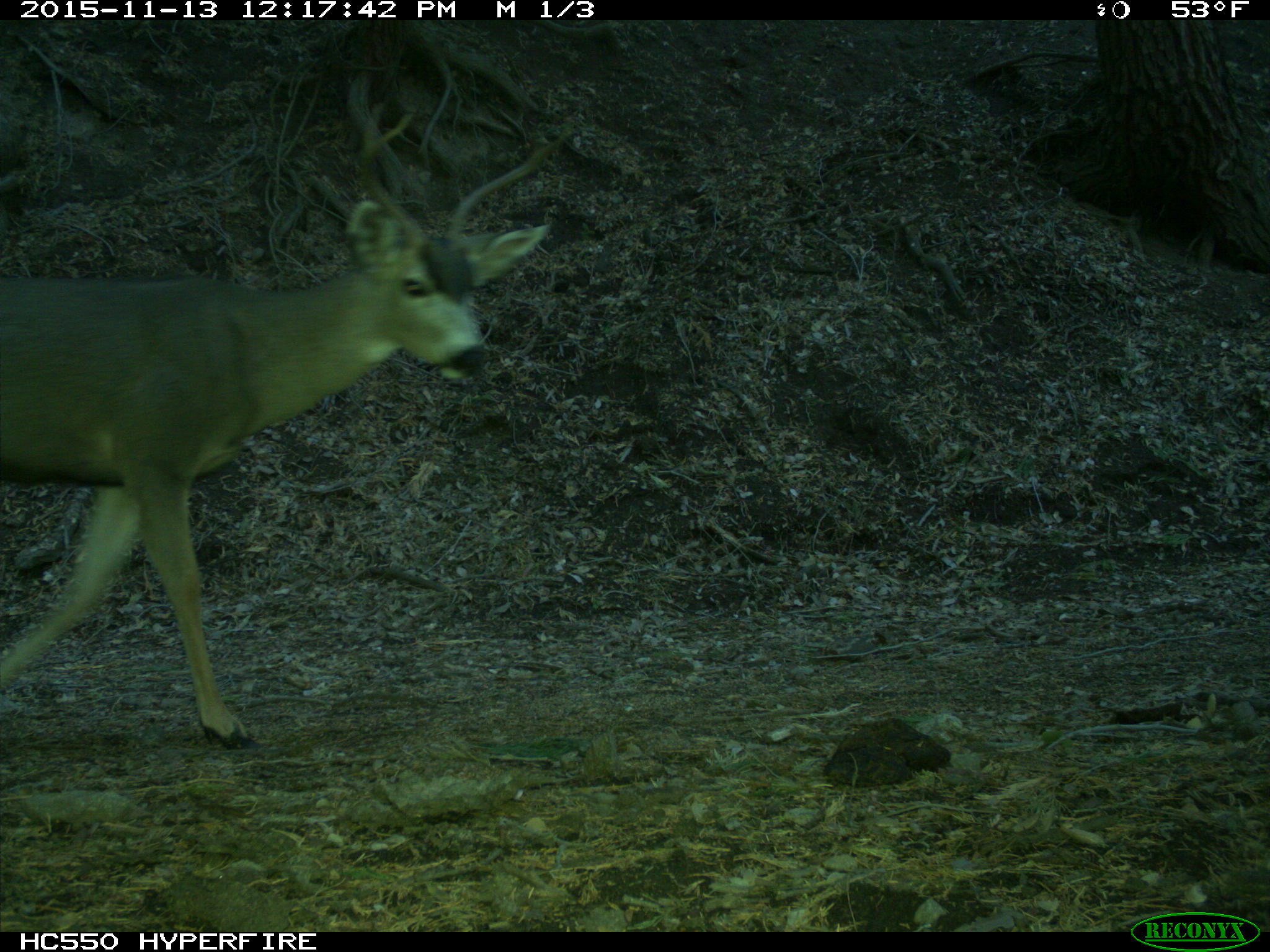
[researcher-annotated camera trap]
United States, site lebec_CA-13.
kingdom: Animalia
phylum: Chordata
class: Mammalia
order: Artiodactyla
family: Cervidae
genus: Odocoileus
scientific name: Odocoileus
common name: deer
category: unidentified deer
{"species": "unidentified deer (deer) (Odocoileus)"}